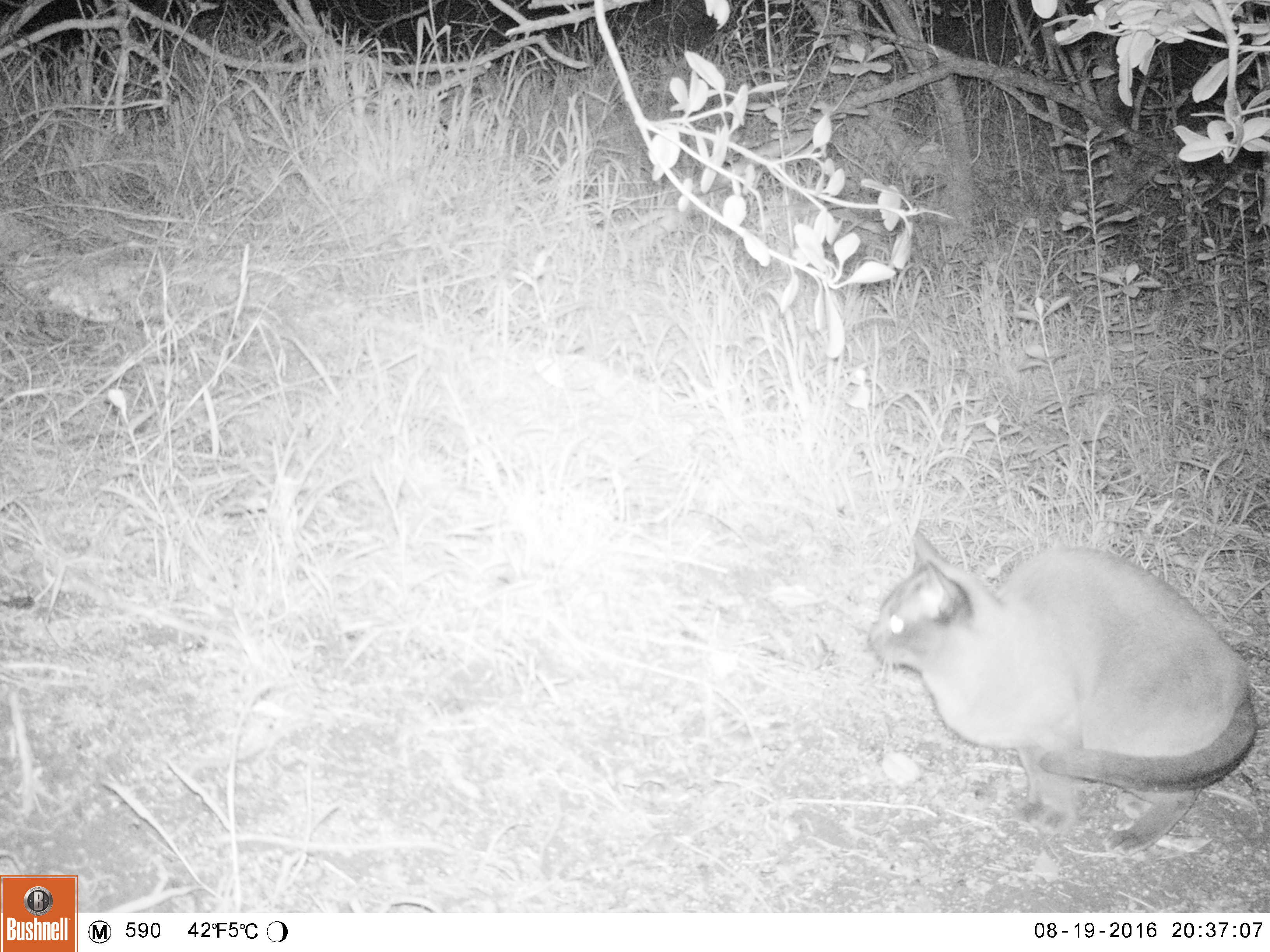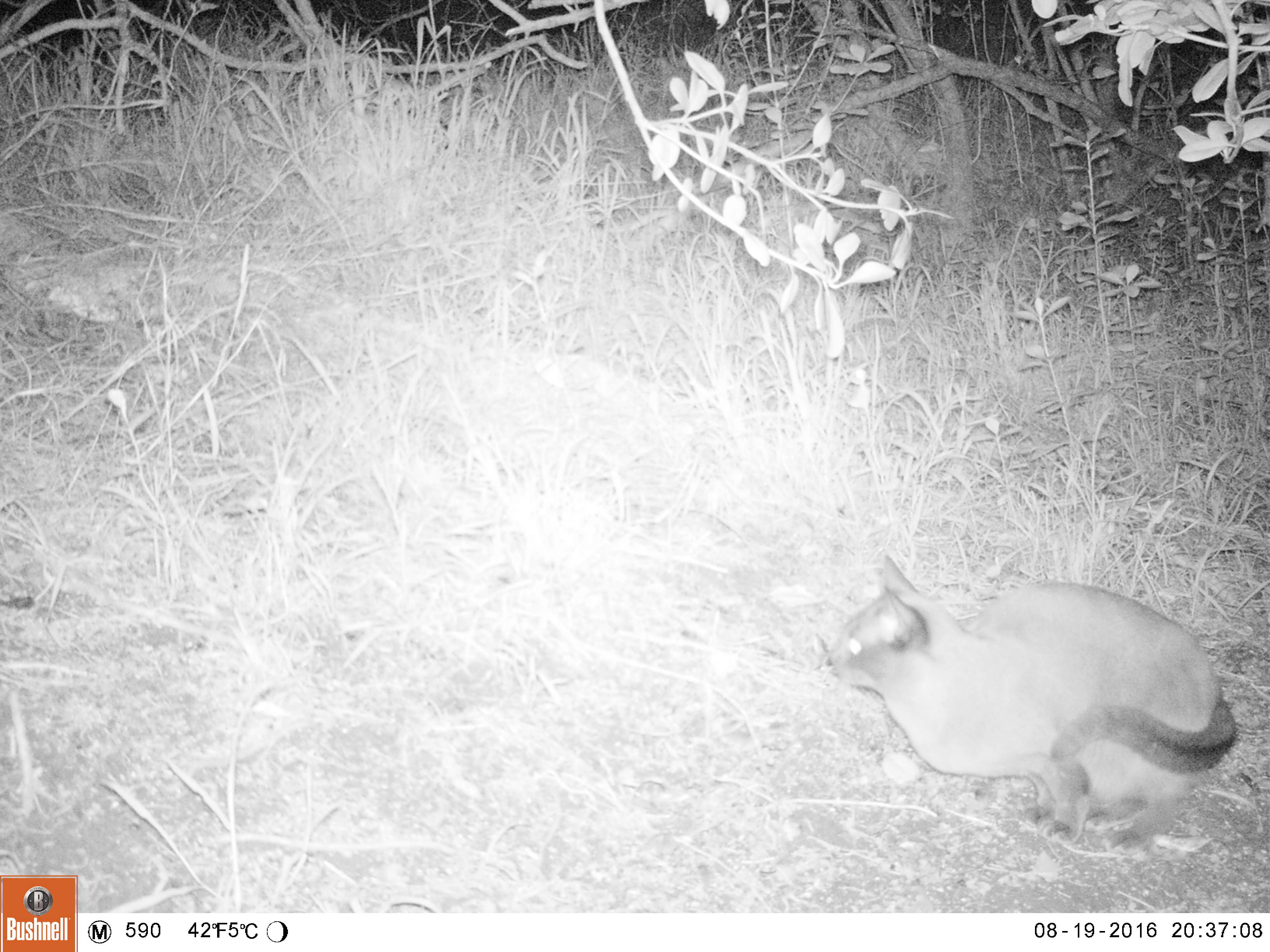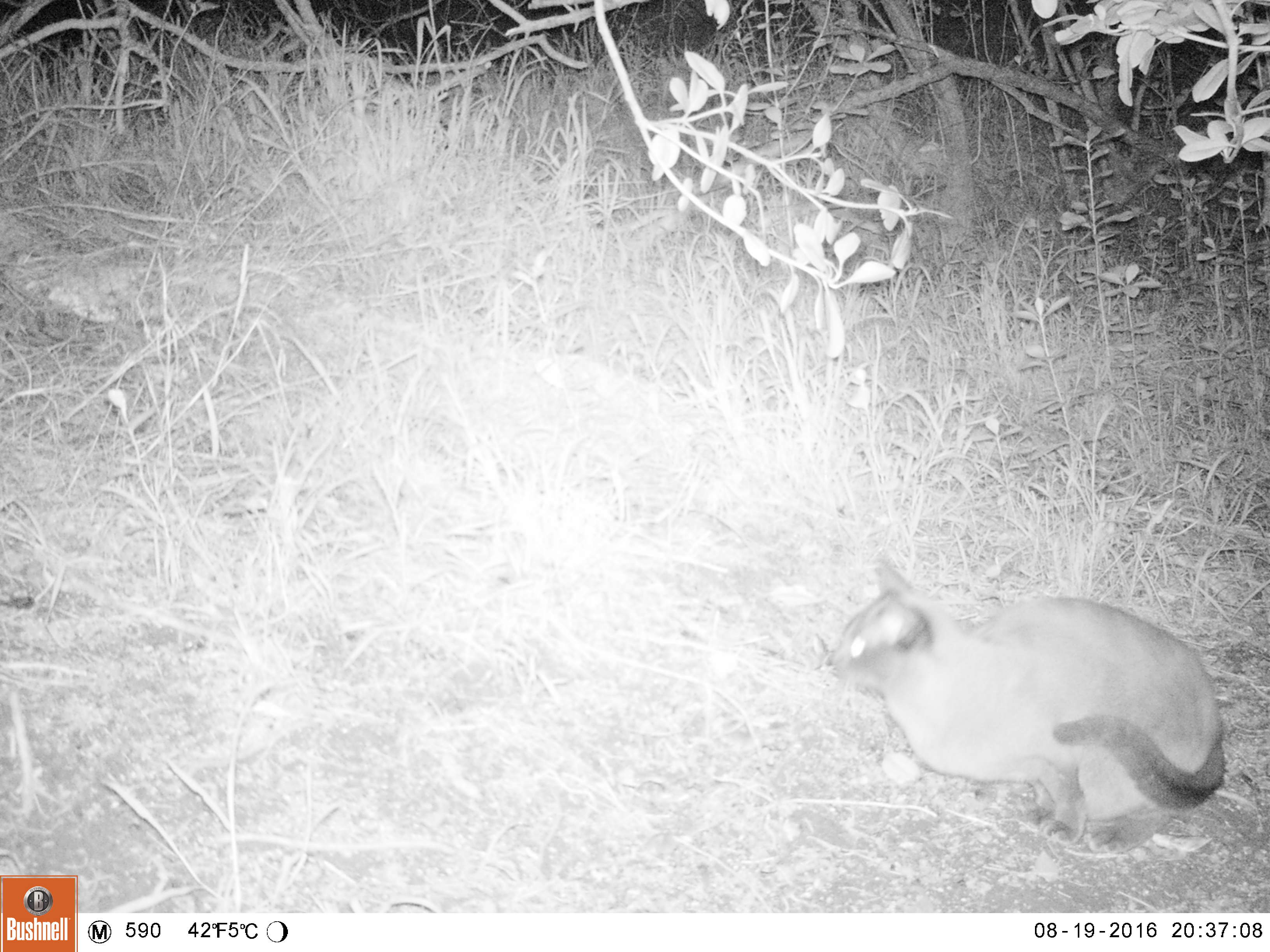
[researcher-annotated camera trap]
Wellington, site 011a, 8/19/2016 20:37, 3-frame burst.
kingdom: Animalia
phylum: Chordata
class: Mammalia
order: Carnivora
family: Felidae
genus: Felis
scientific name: Felis catus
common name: cat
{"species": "cat (Felis catus)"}